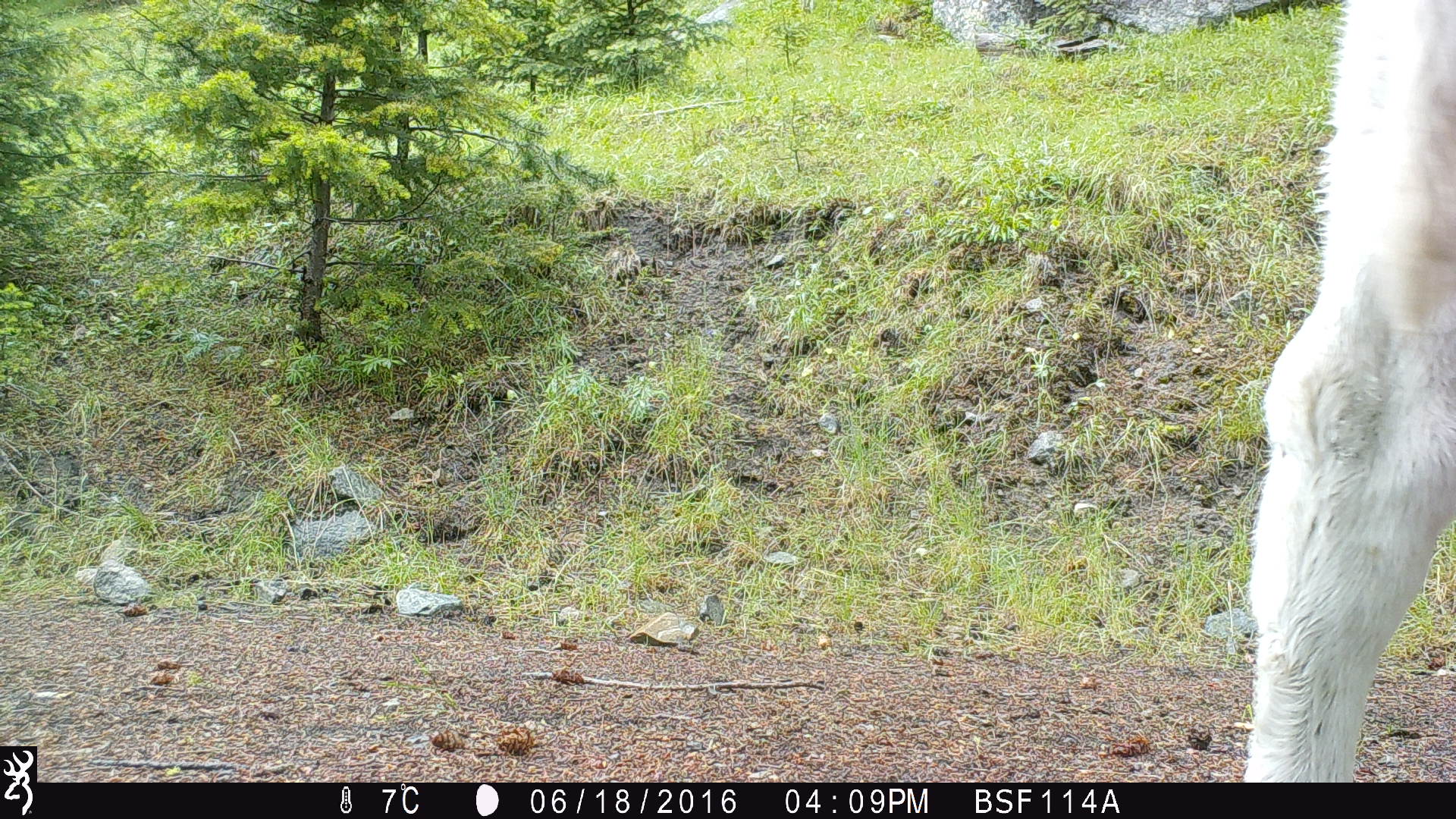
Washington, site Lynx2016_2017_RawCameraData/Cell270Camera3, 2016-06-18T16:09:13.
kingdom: Animalia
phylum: Chordata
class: Mammalia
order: Artiodactyla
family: Bovidae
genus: Bos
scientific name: Bos taurus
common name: domestic cattle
Domestic cattle (Bos taurus). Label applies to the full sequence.